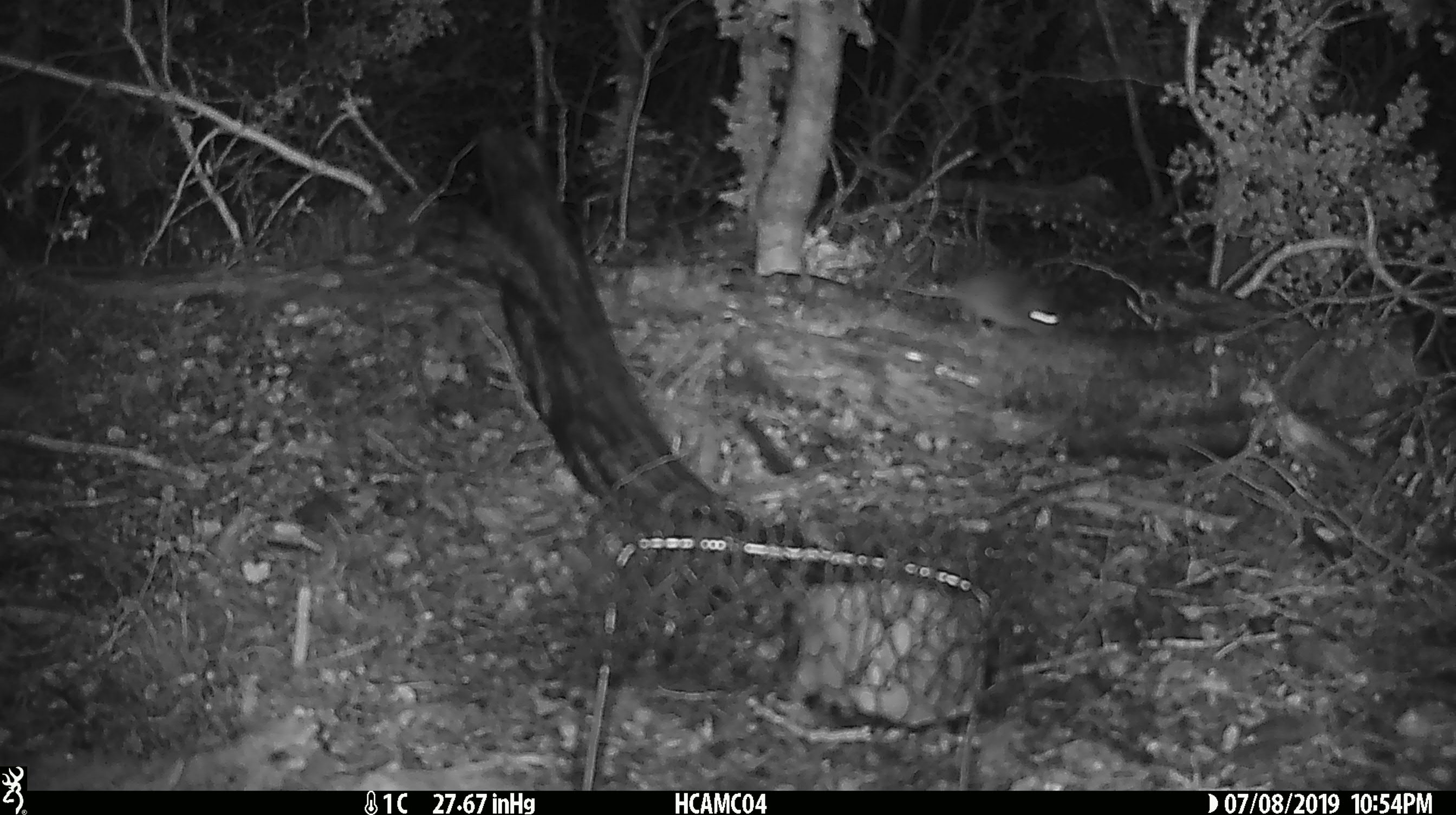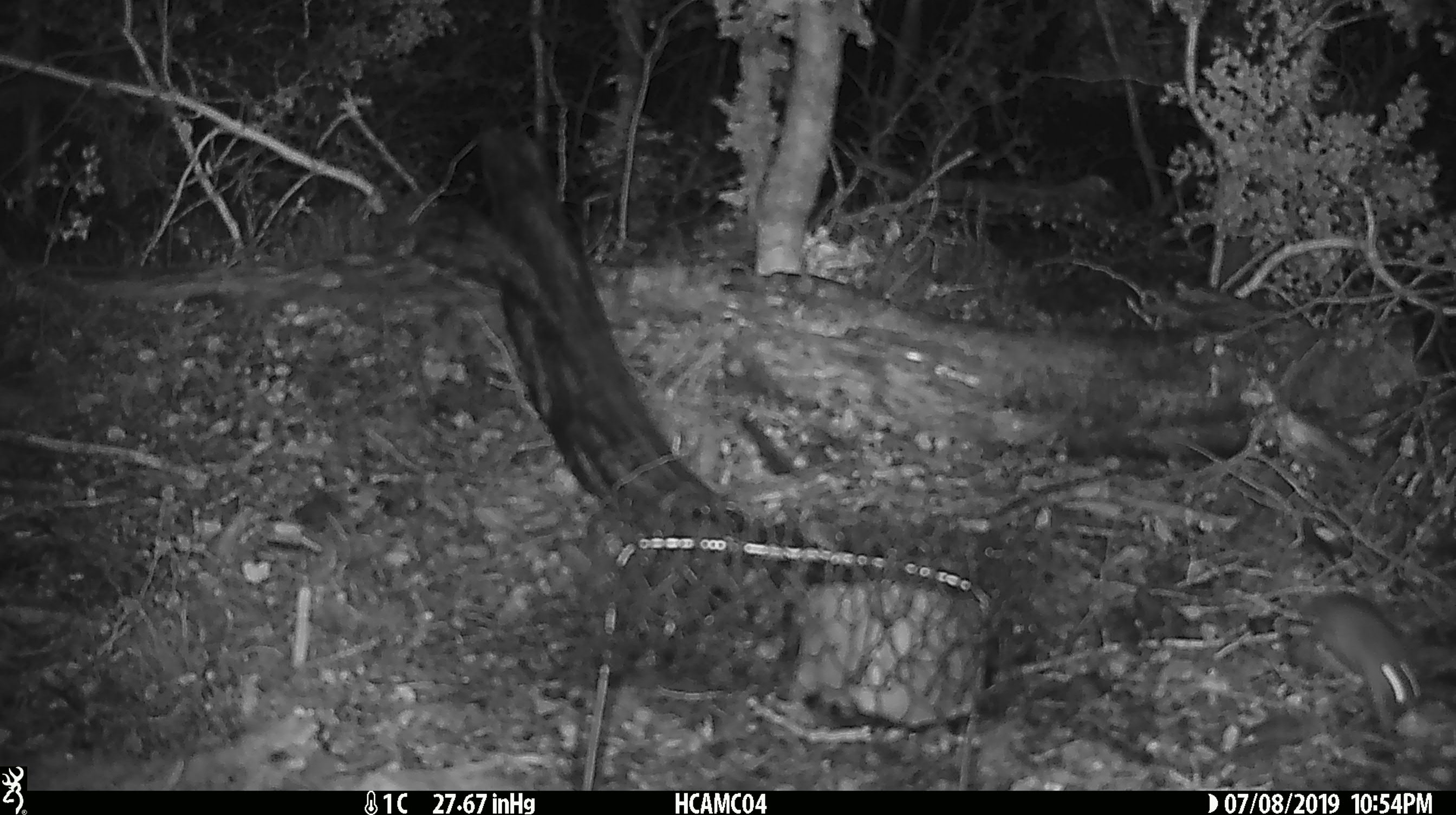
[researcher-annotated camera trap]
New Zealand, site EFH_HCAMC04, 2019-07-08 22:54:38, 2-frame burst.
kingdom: Animalia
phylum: Chordata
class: Mammalia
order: Rodentia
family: Muridae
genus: Mus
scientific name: Mus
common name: mouse